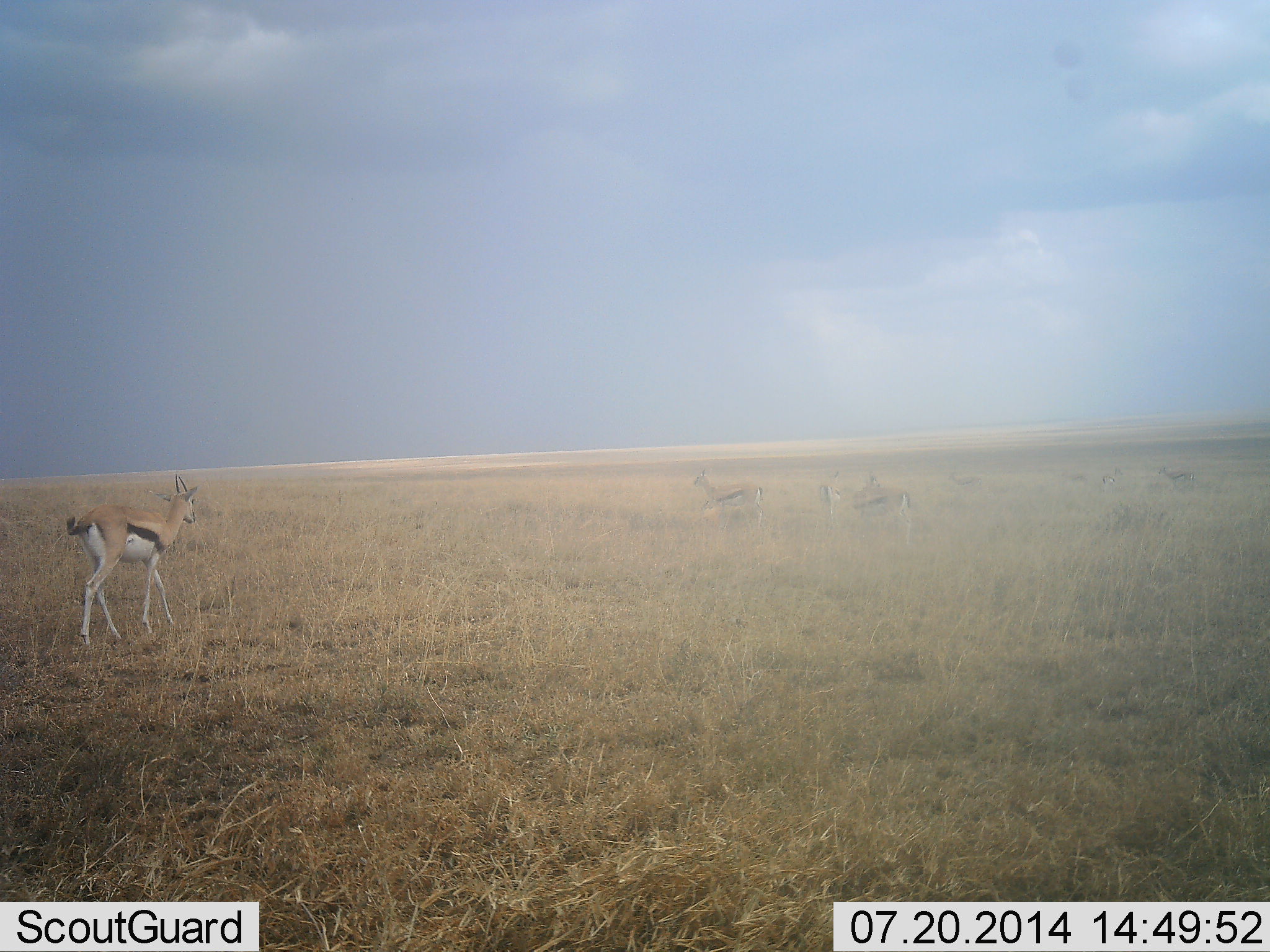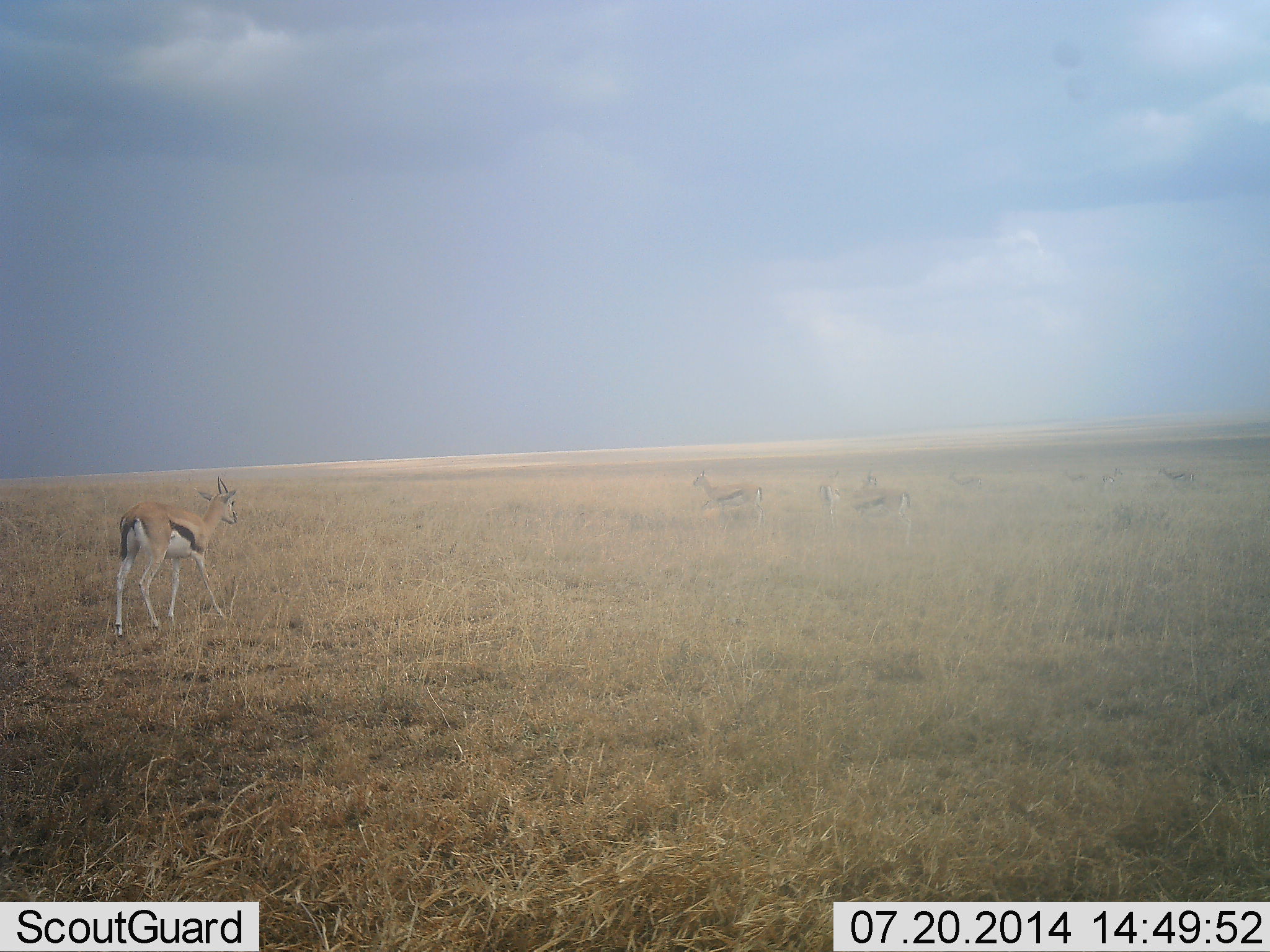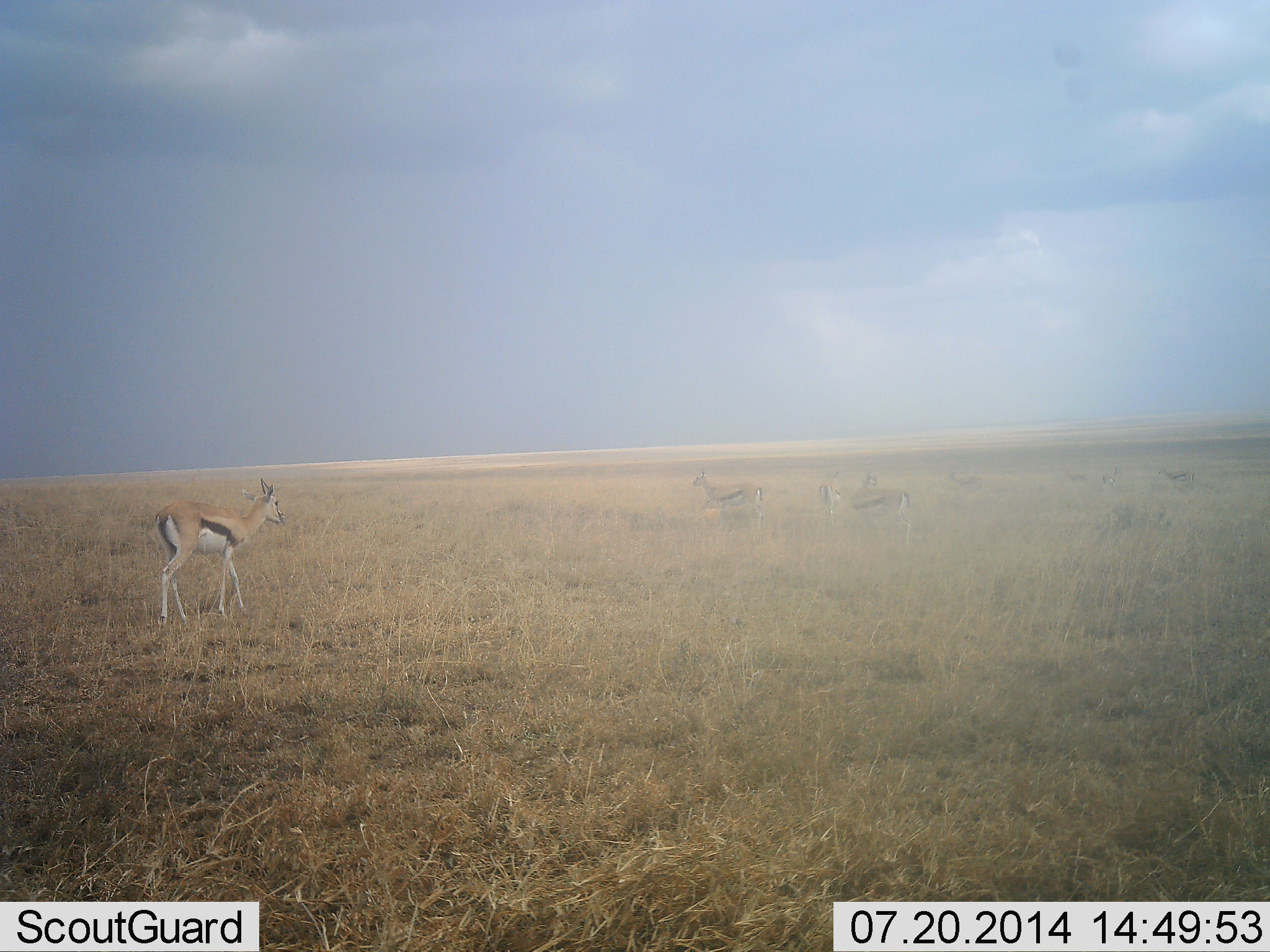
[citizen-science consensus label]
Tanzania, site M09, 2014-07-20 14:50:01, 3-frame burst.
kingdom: Animalia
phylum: Chordata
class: Mammalia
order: Artiodactyla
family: Bovidae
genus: Eudorcas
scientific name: Eudorcas thomsonii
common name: thomson's gazelle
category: gazellethomsons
Gazellethomsons (thomson's gazelle) (Eudorcas thomsonii), count 7. Behavior (volunteer vote fractions): standing 90%, resting 0%, moving 80%, interacting 0%. Young present (vote fraction): 0%. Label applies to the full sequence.